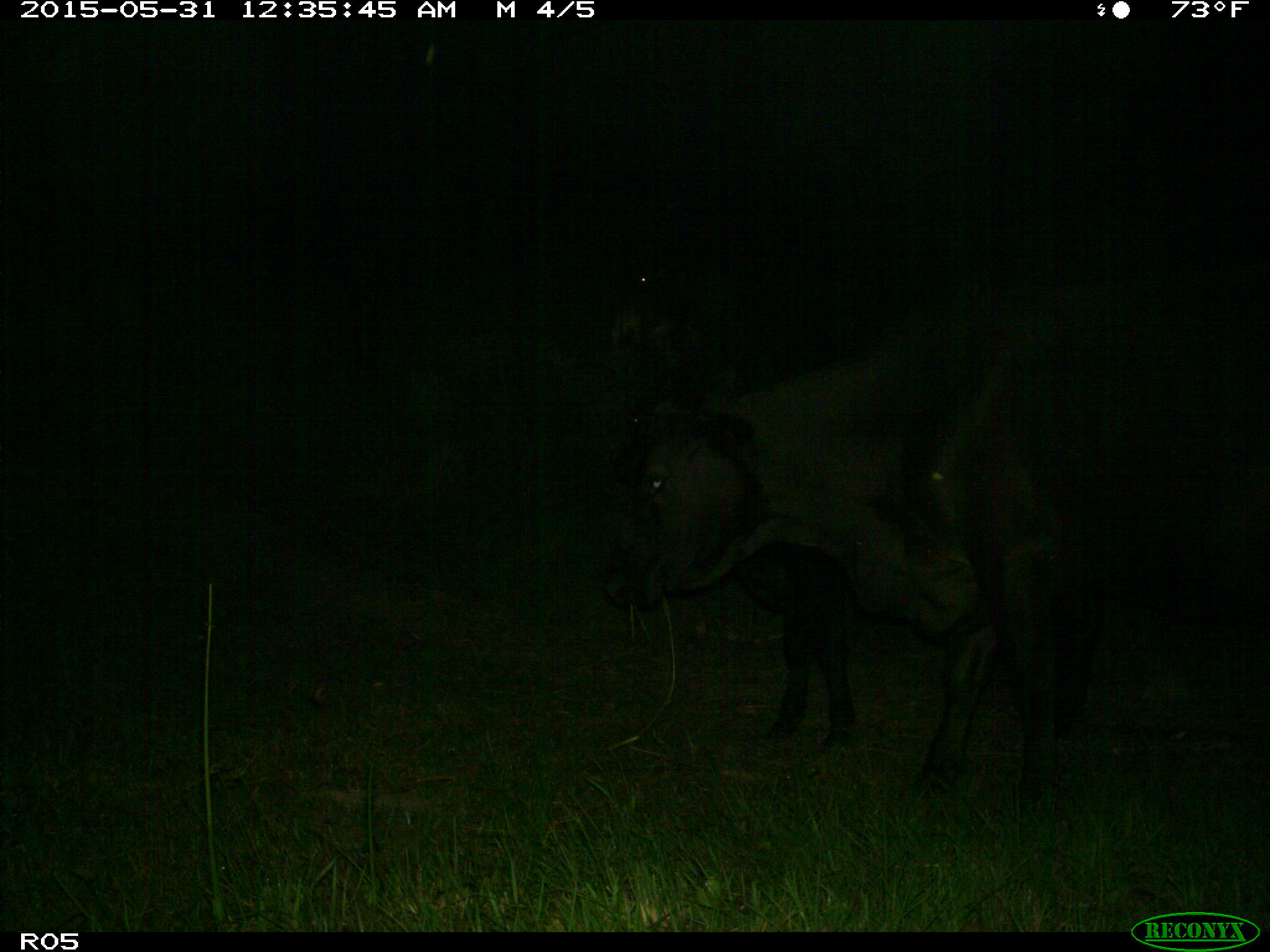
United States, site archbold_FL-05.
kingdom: Animalia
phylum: Chordata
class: Mammalia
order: Artiodactyla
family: Bovidae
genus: Bos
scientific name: Bos taurus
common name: domestic cow